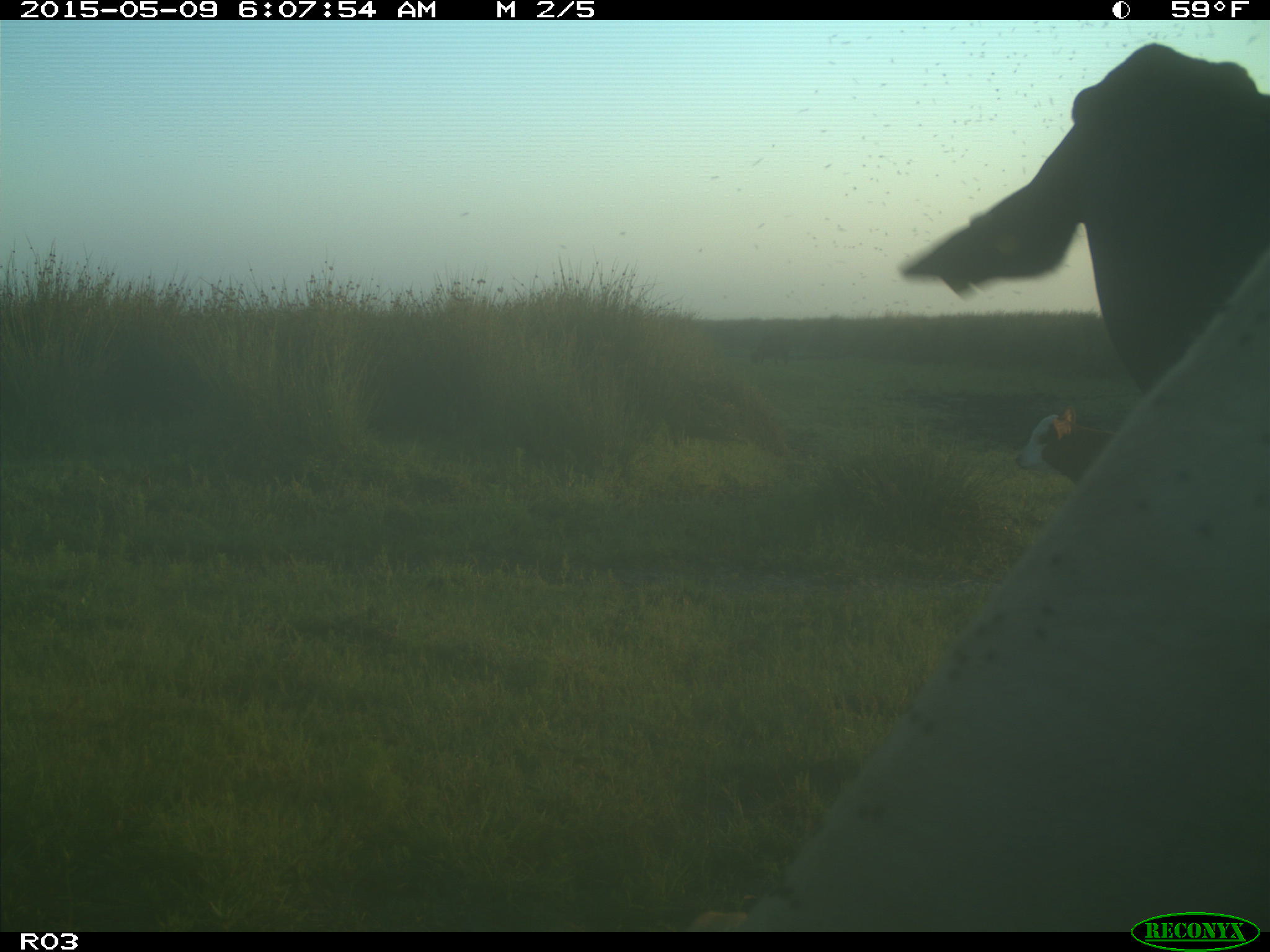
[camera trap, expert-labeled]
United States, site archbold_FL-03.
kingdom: Animalia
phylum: Chordata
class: Mammalia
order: Artiodactyla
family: Bovidae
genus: Bos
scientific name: Bos taurus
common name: domestic cow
Bos taurus (domestic cow).